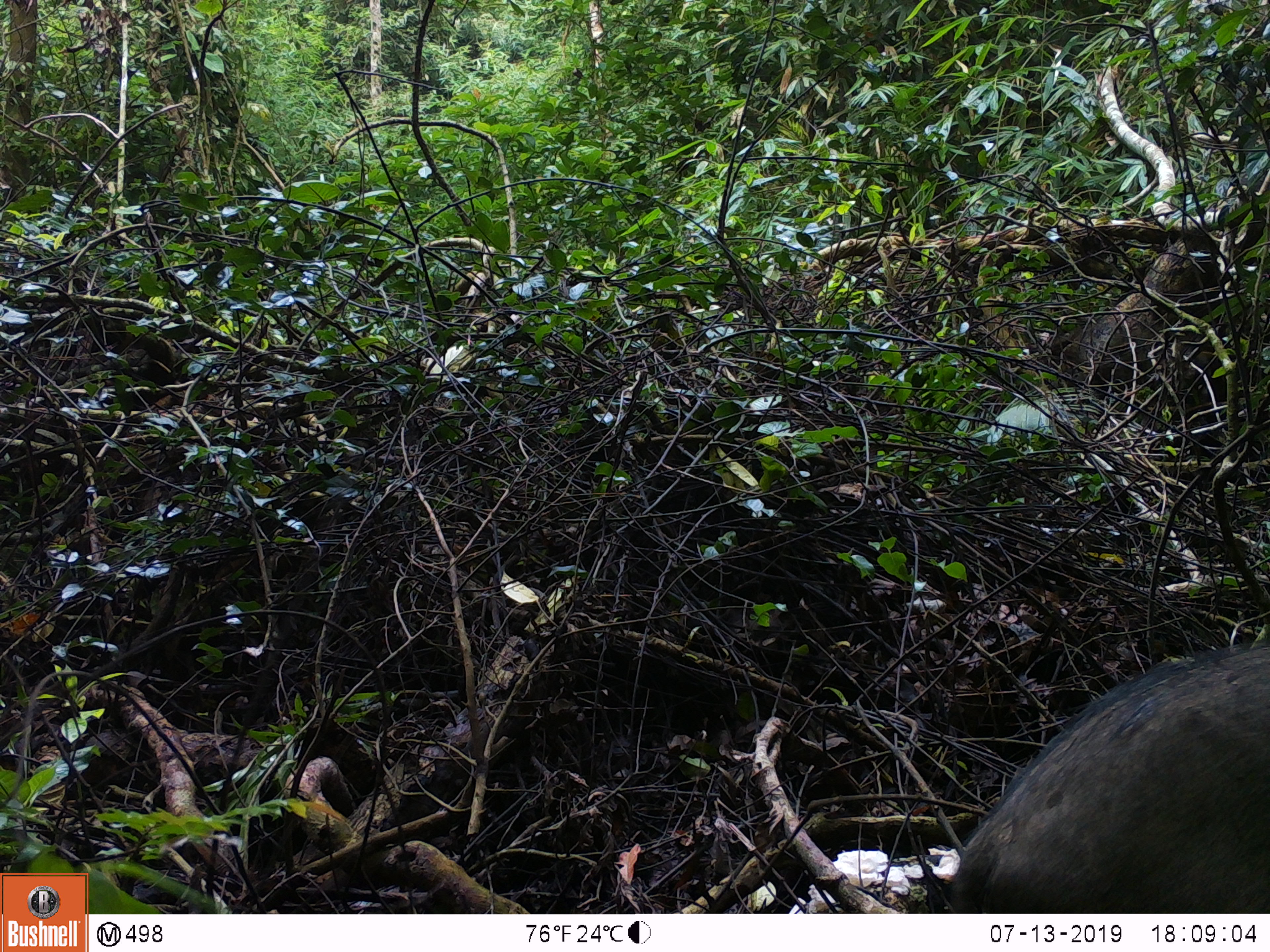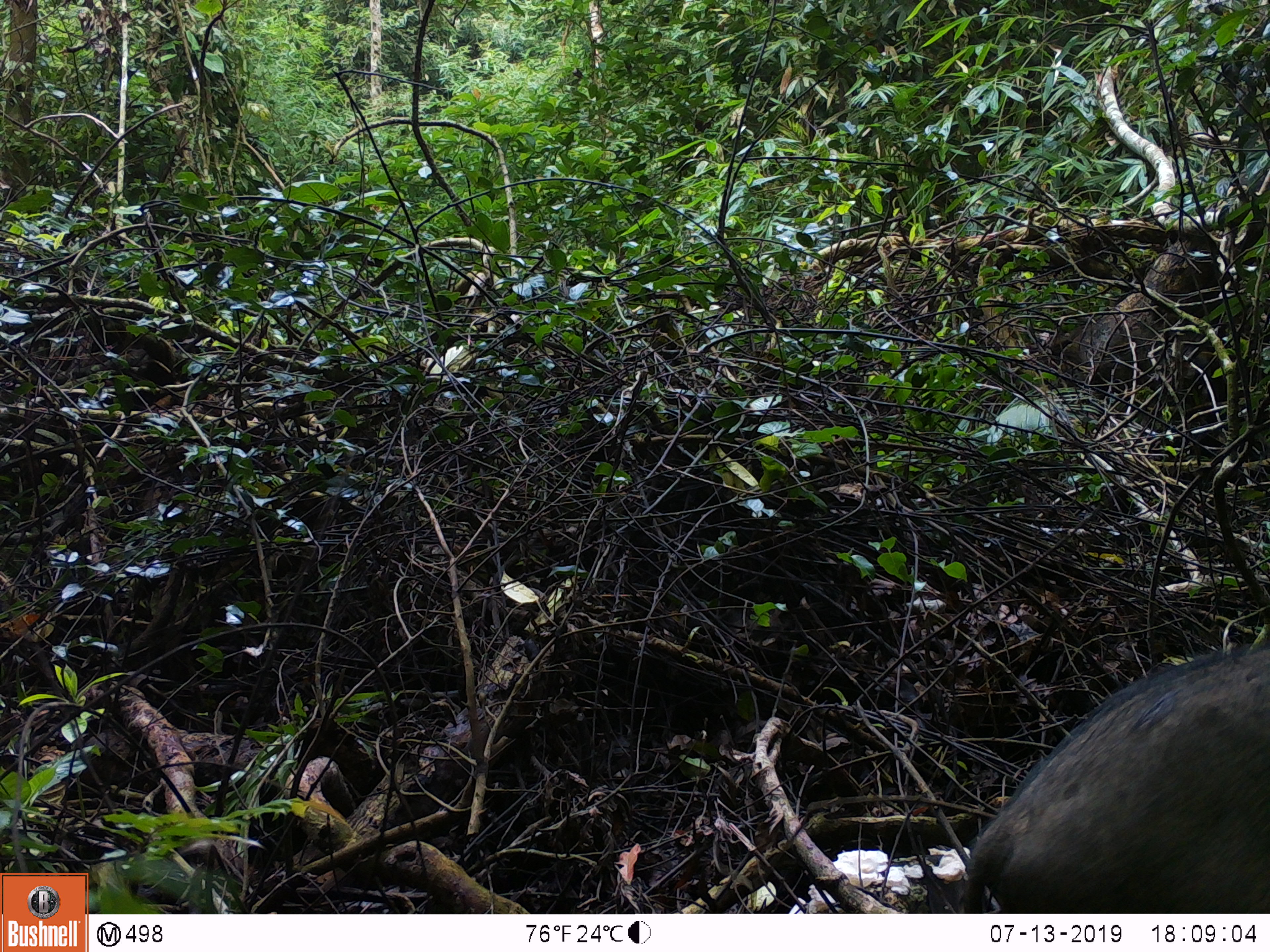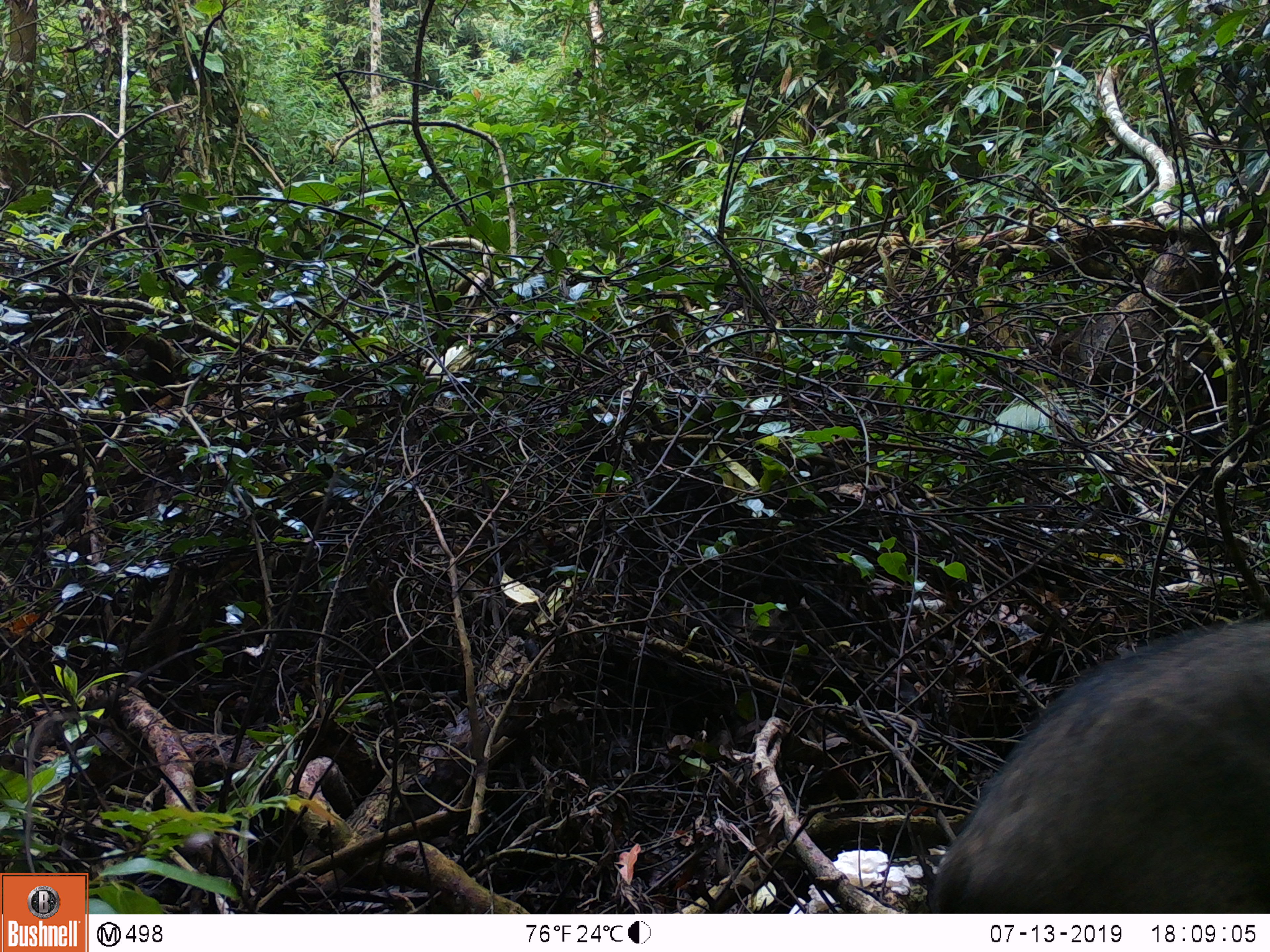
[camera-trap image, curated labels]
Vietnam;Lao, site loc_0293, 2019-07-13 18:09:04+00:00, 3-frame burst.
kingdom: Animalia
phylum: Chordata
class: Mammalia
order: Artiodactyla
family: Suidae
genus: Sus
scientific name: Sus scrofa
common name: eurasian wild pig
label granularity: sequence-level